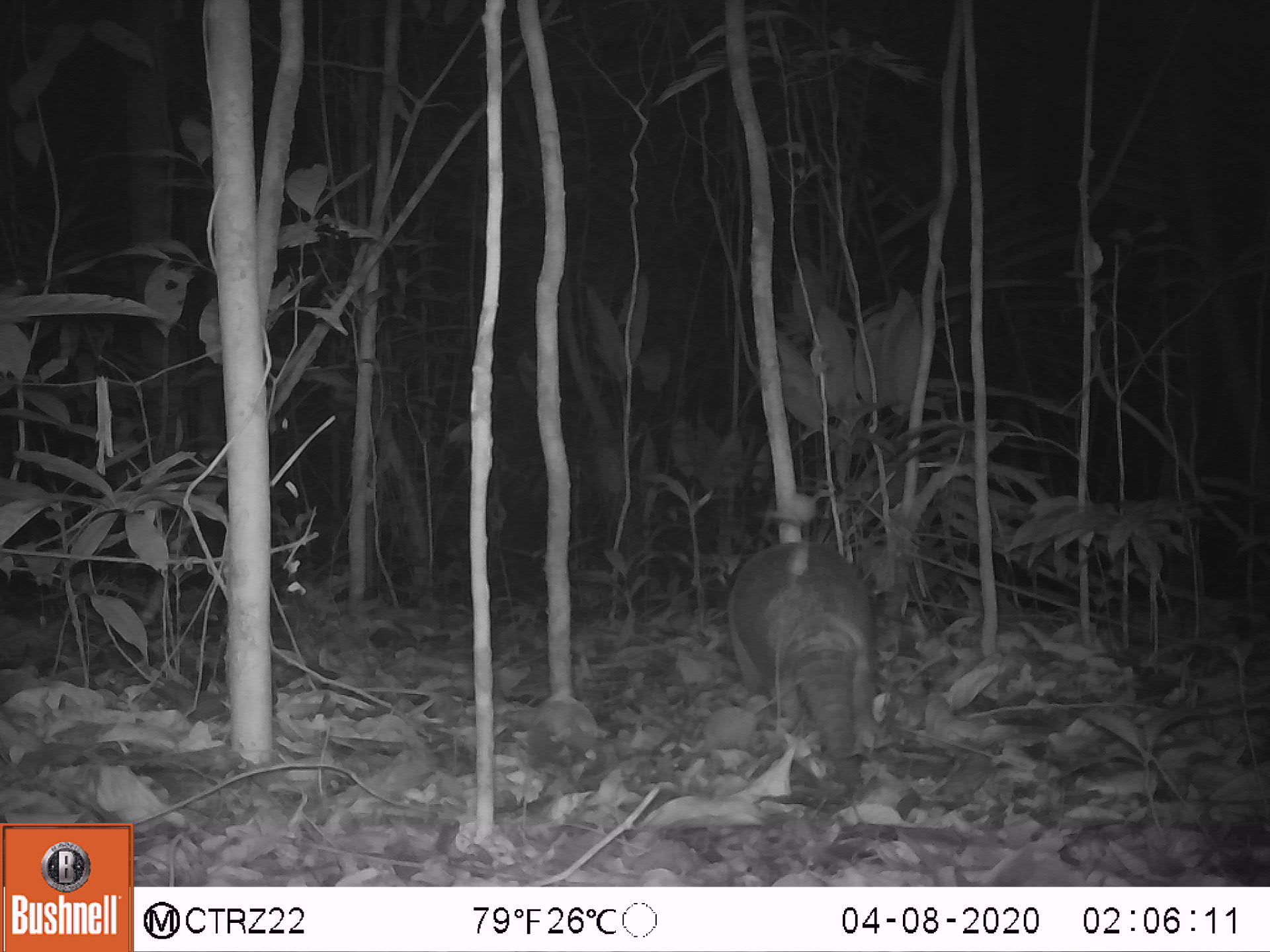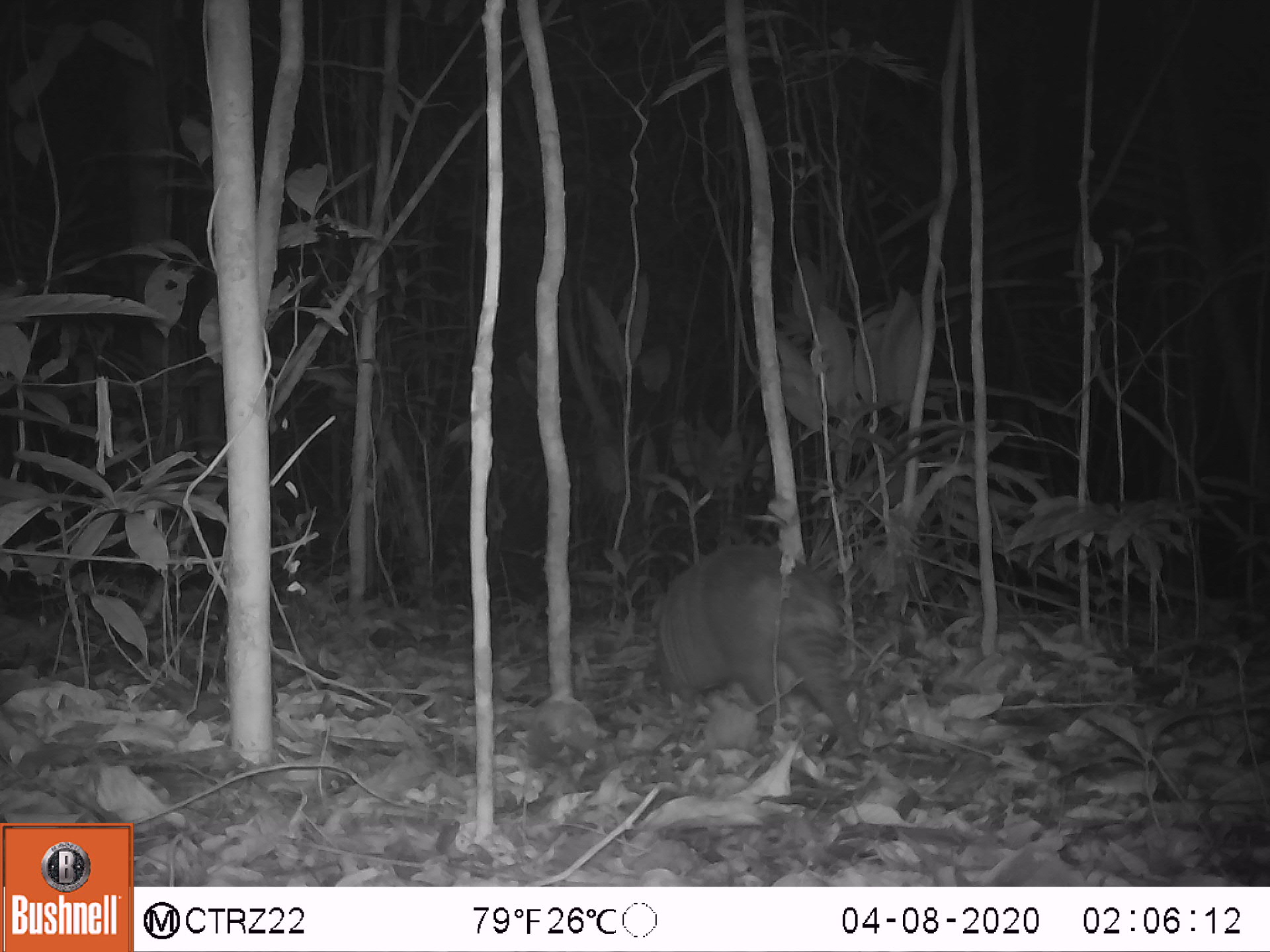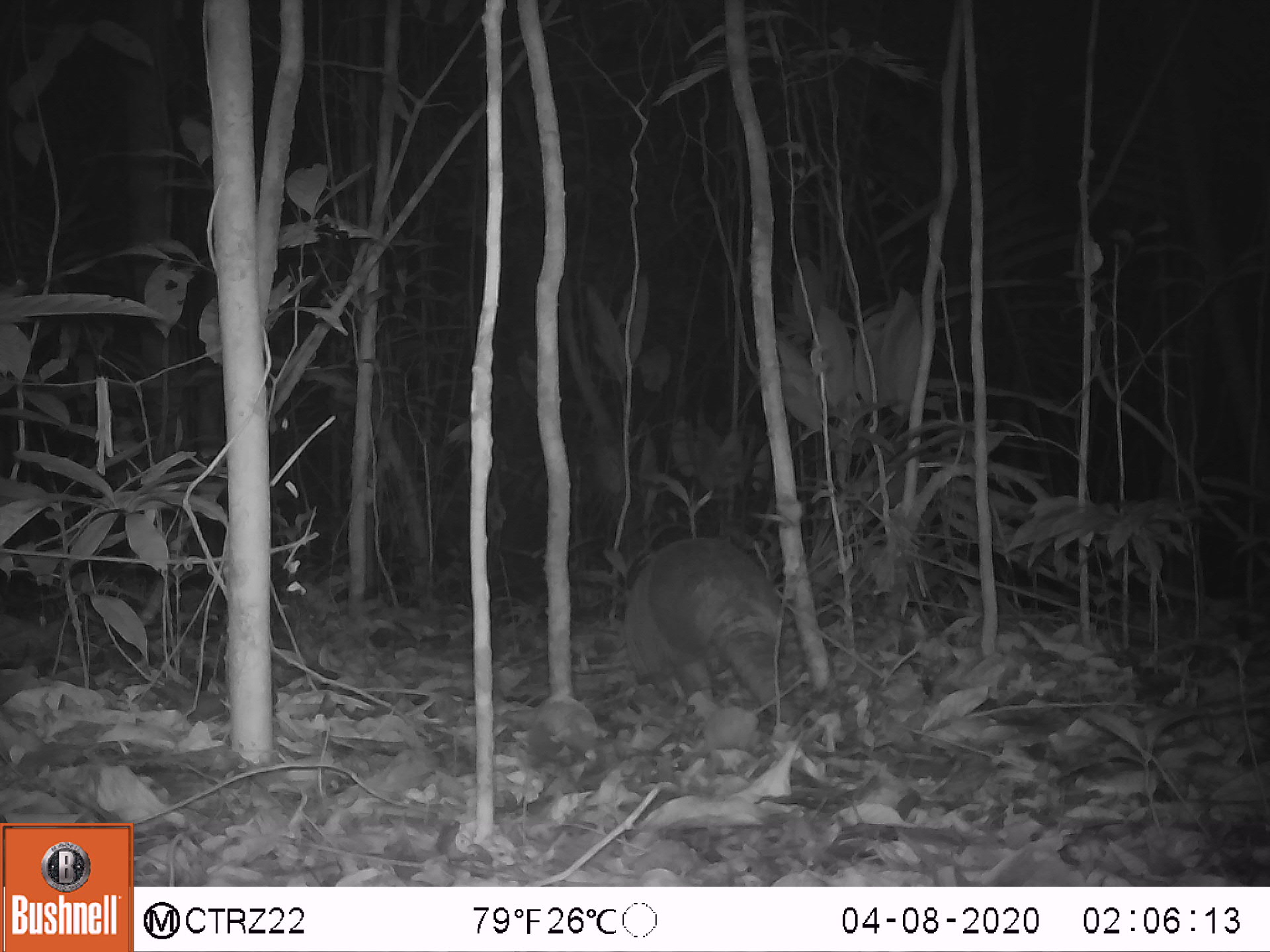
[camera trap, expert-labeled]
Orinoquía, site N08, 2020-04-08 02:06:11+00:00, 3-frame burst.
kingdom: Animalia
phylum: Chordata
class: Mammalia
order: Cingulata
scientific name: Cingulata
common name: armadillo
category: unknown armadillo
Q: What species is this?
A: Unknown armadillo (armadillo) (Cingulata).